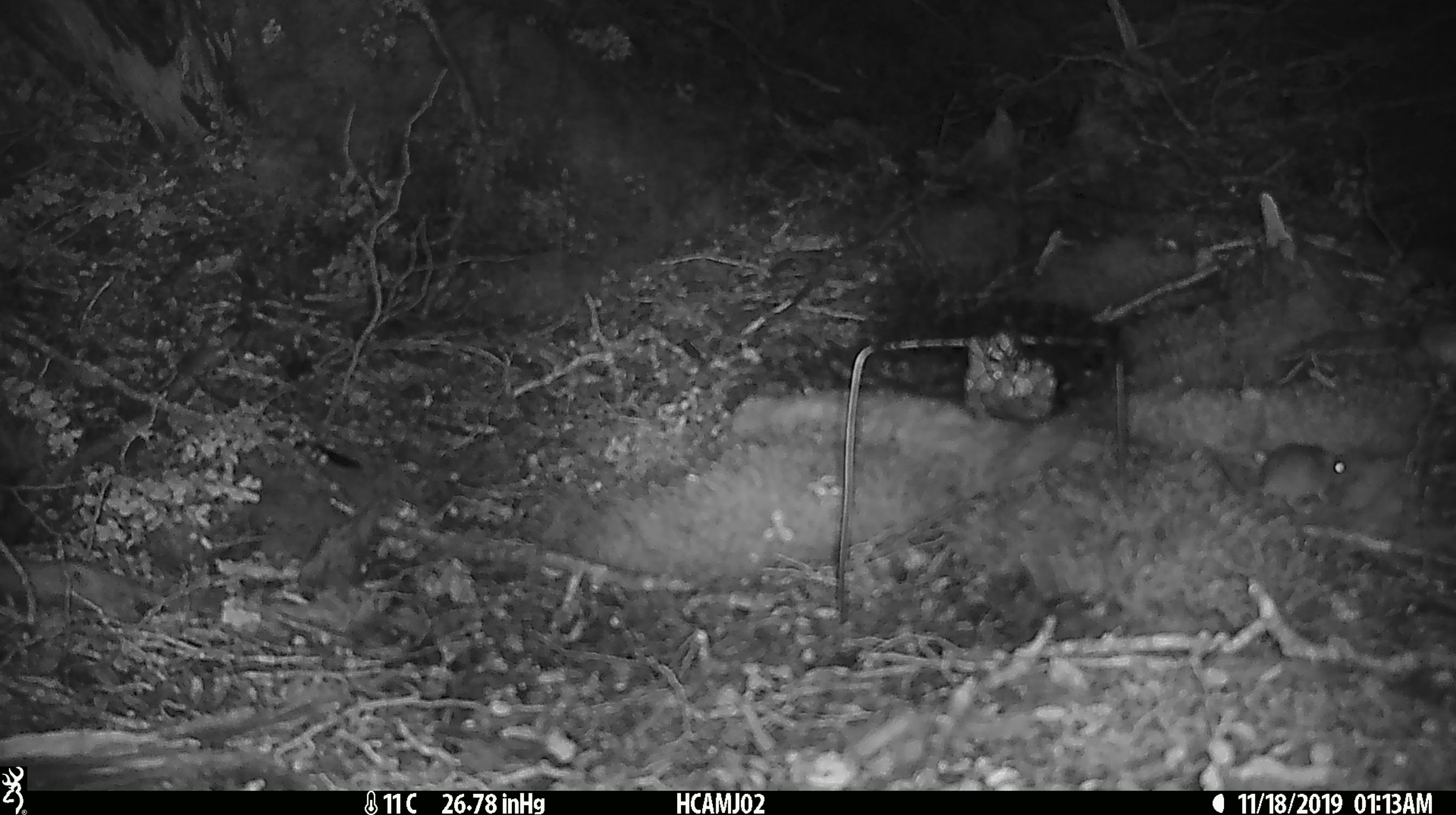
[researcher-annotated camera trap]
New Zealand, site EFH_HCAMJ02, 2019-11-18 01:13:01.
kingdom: Animalia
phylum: Chordata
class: Mammalia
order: Rodentia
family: Muridae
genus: Mus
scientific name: Mus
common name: mouse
Mouse (Mus).